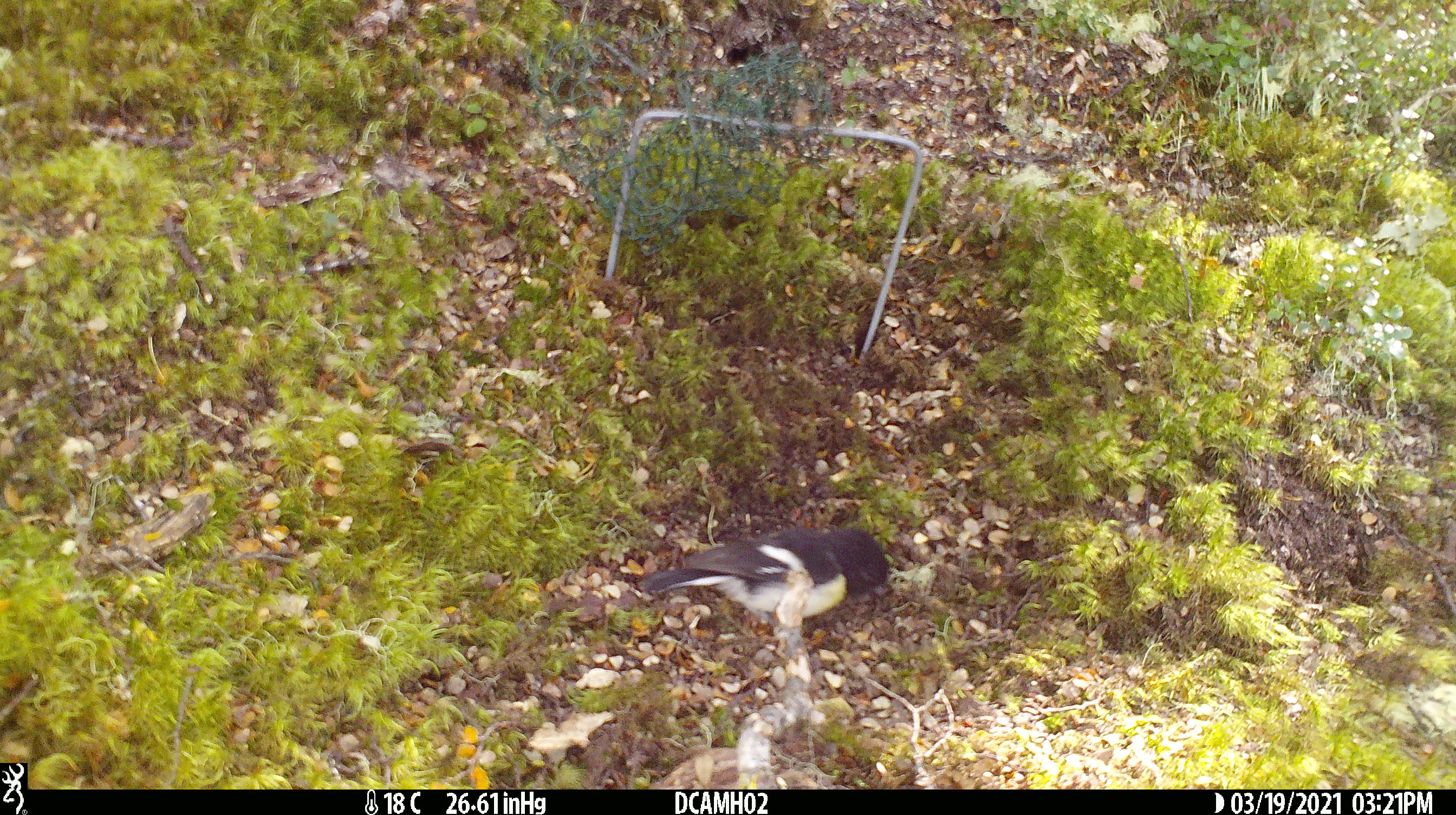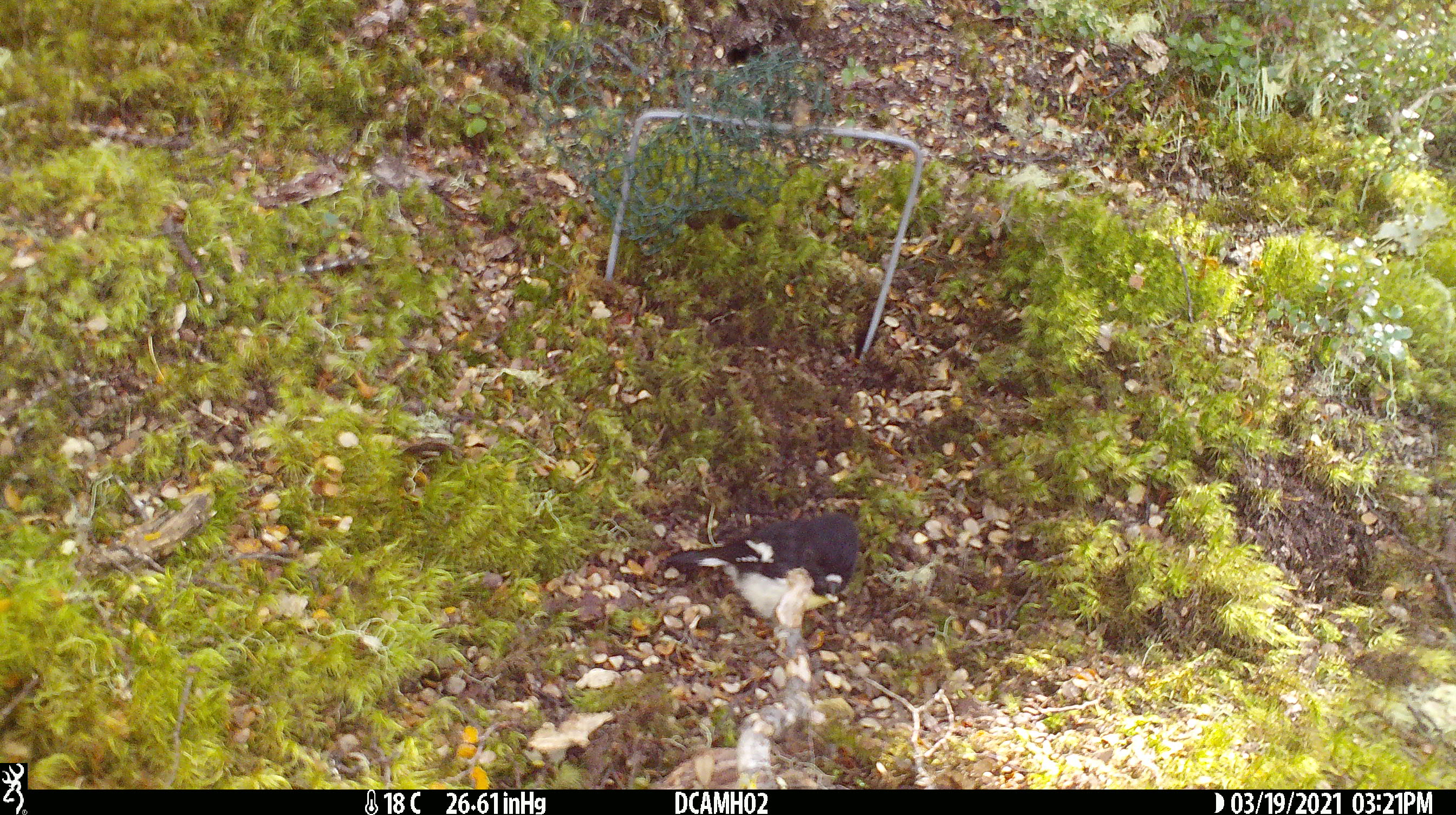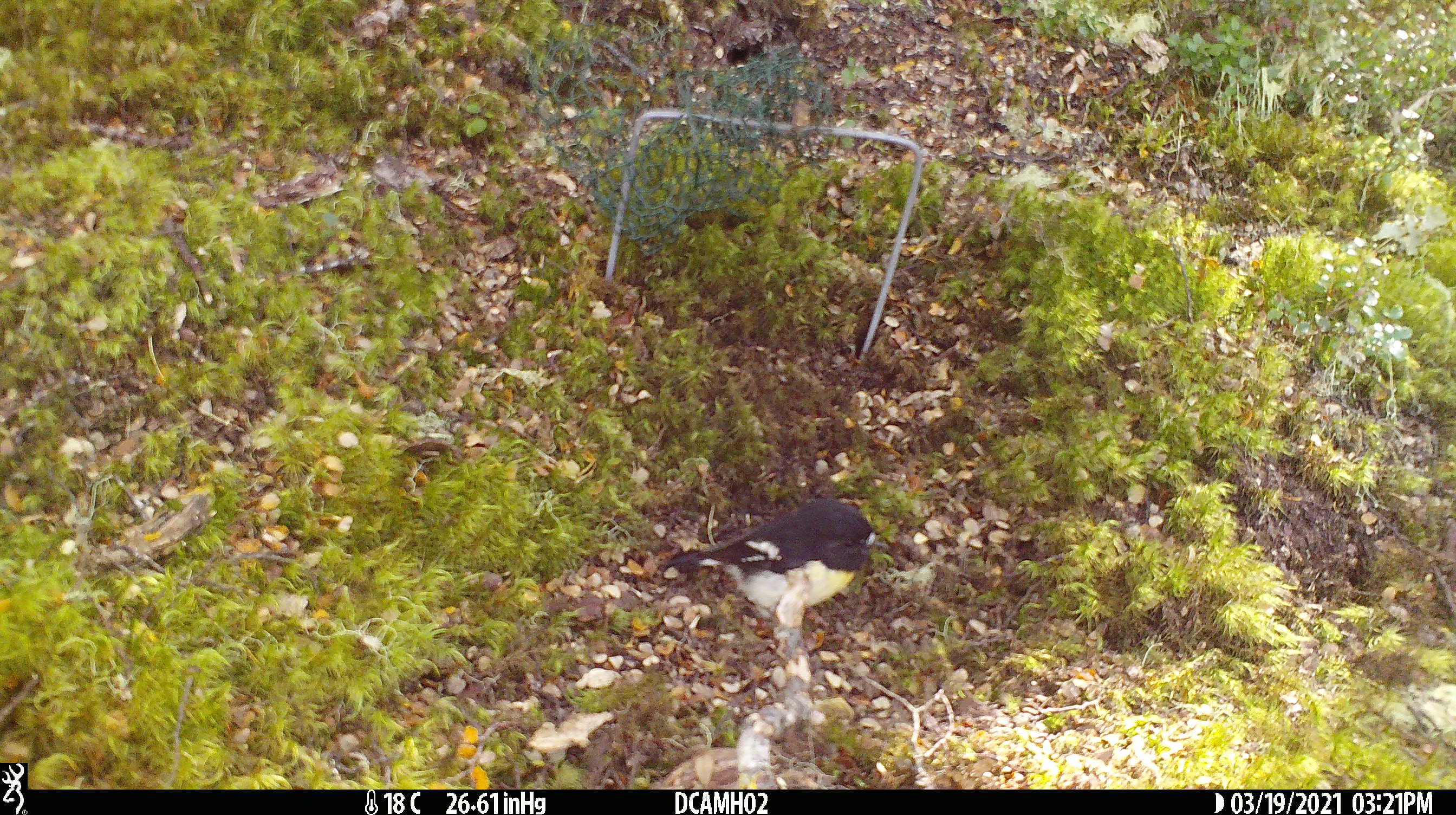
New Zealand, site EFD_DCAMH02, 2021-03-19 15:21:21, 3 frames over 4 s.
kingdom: Animalia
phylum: Chordata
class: Aves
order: Passeriformes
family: Petroicidae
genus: Petroica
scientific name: Petroica macrocephala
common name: tomtit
Tomtit (Petroica macrocephala).